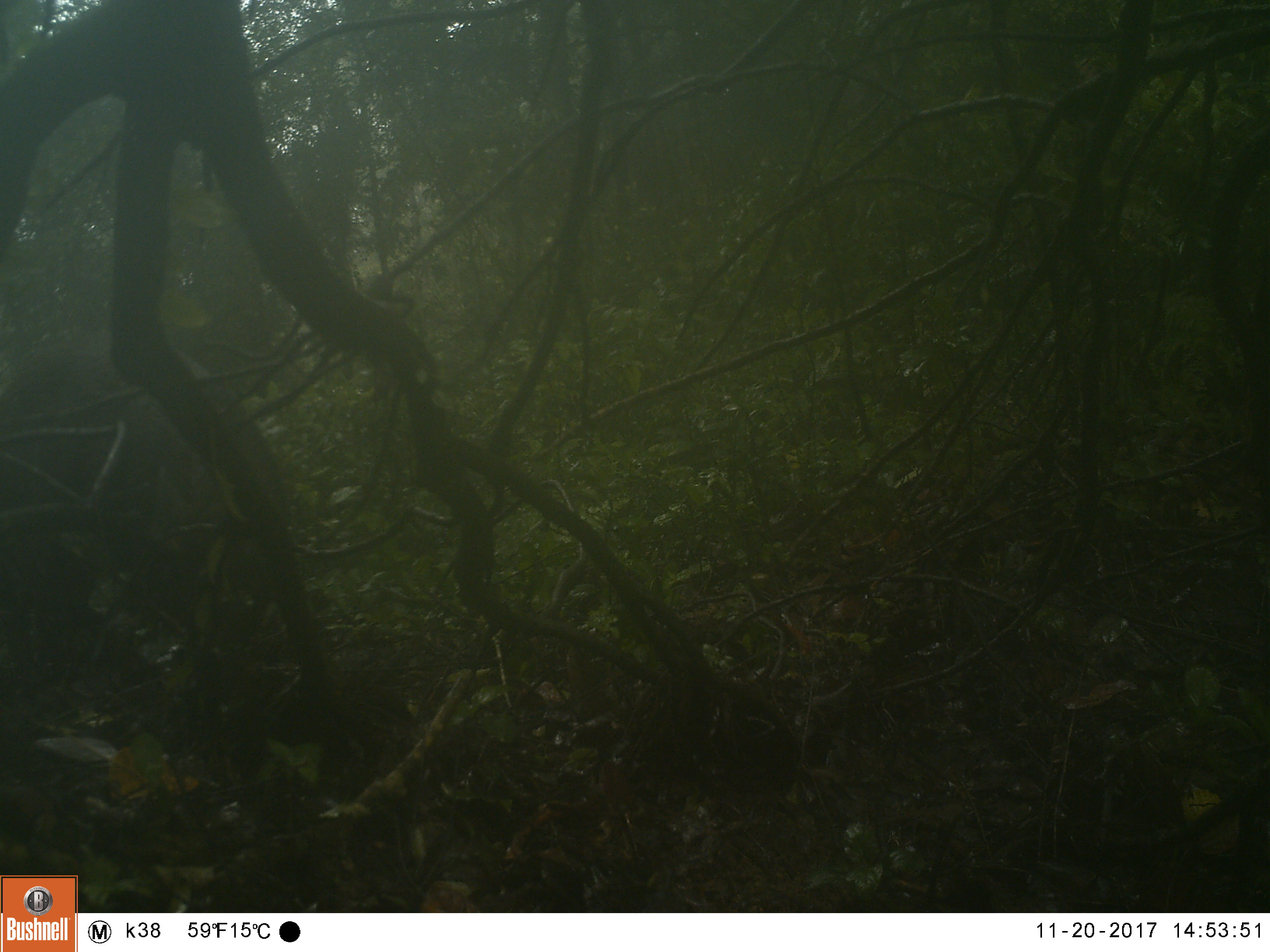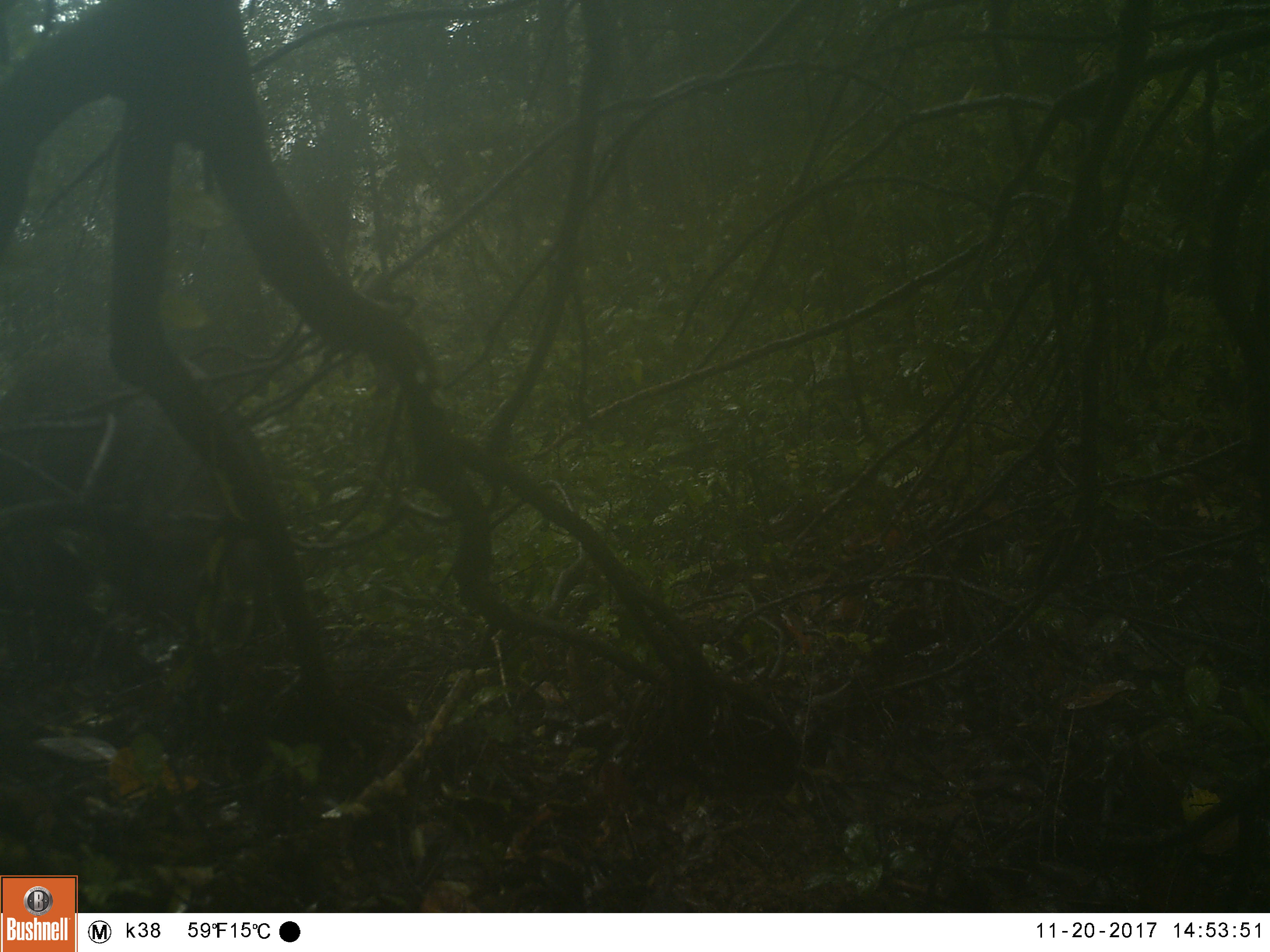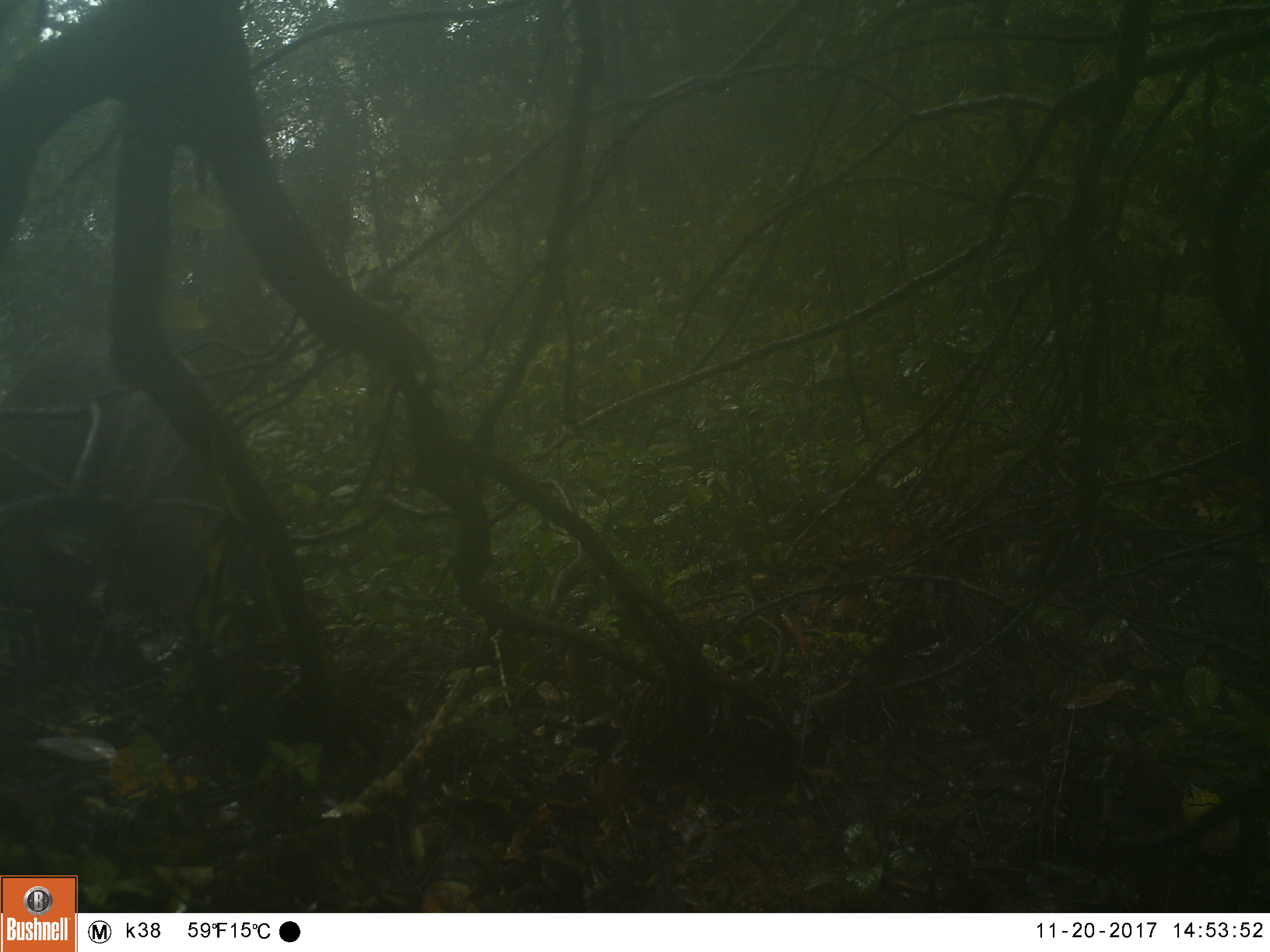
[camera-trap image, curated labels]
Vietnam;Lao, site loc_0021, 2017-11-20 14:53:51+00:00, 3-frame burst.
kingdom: Animalia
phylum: Chordata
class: Mammalia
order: Artiodactyla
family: Suidae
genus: Sus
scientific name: Sus scrofa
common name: eurasian wild pig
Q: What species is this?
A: Eurasian wild pig (Sus scrofa).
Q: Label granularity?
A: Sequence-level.